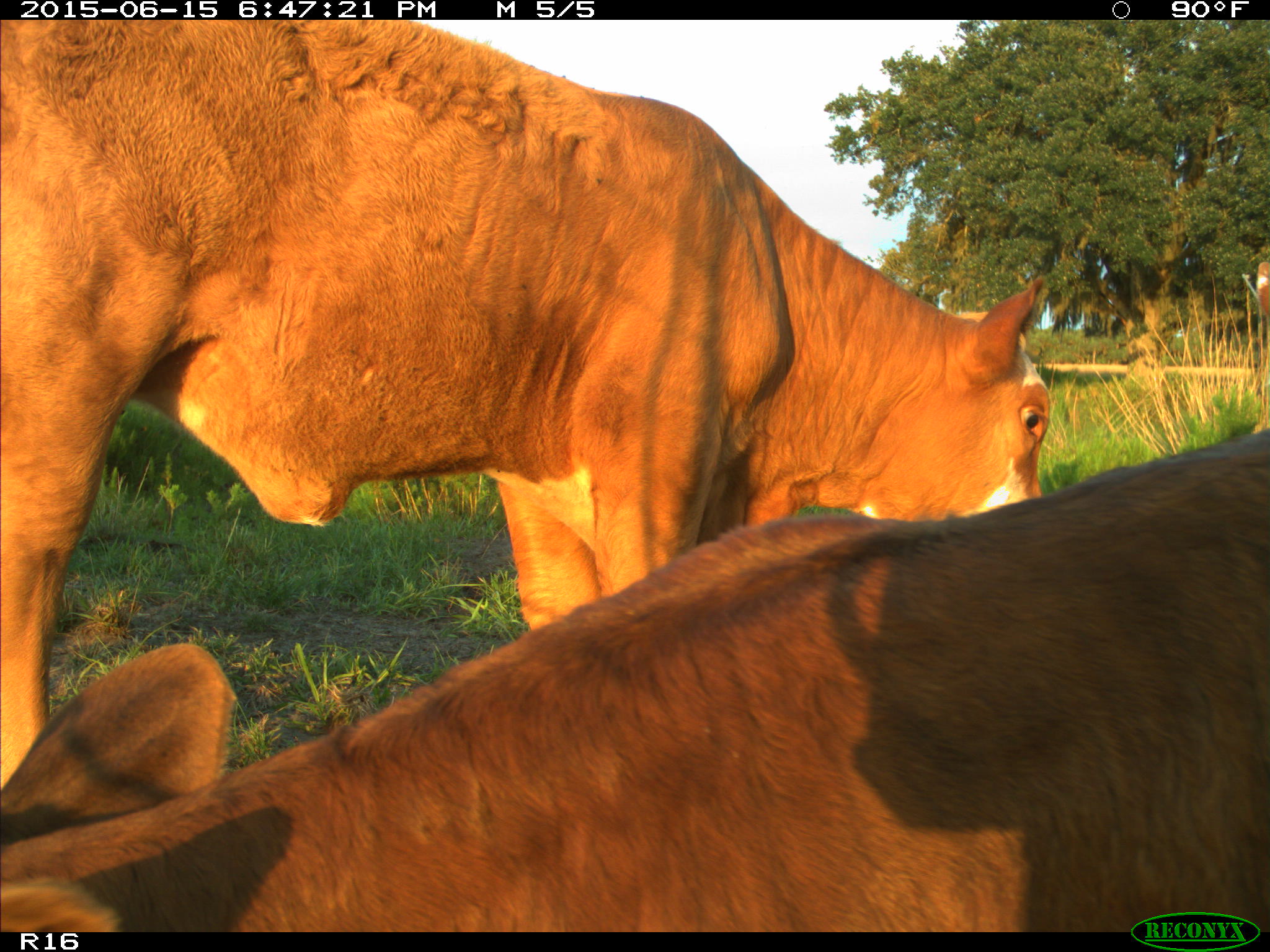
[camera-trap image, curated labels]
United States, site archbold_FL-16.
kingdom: Animalia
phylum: Chordata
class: Mammalia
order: Artiodactyla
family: Bovidae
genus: Bos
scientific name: Bos taurus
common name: domestic cow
Bos taurus (domestic cow).